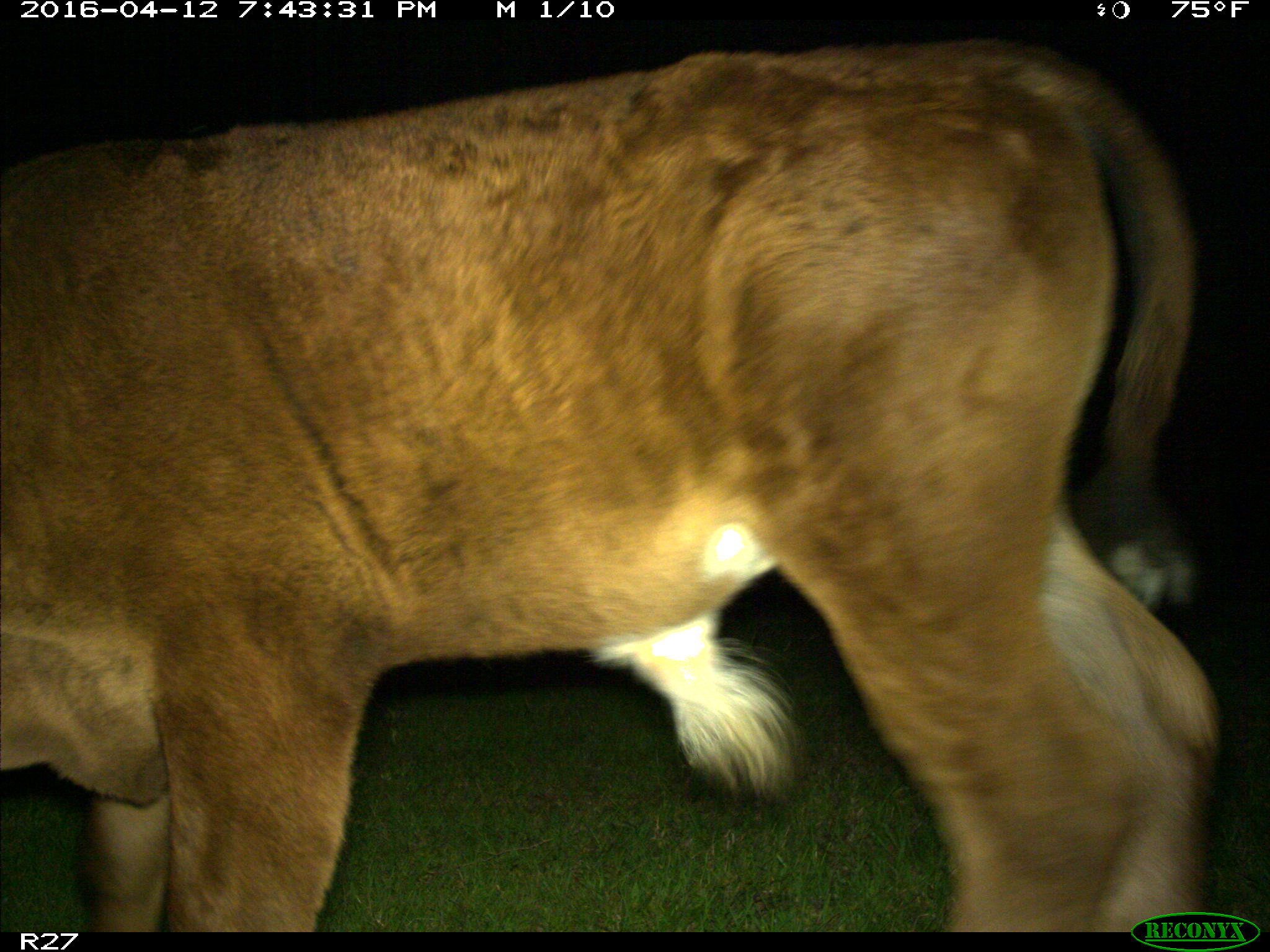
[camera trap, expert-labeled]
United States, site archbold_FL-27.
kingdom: Animalia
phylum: Chordata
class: Mammalia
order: Artiodactyla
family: Bovidae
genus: Bos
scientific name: Bos taurus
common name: domestic cow